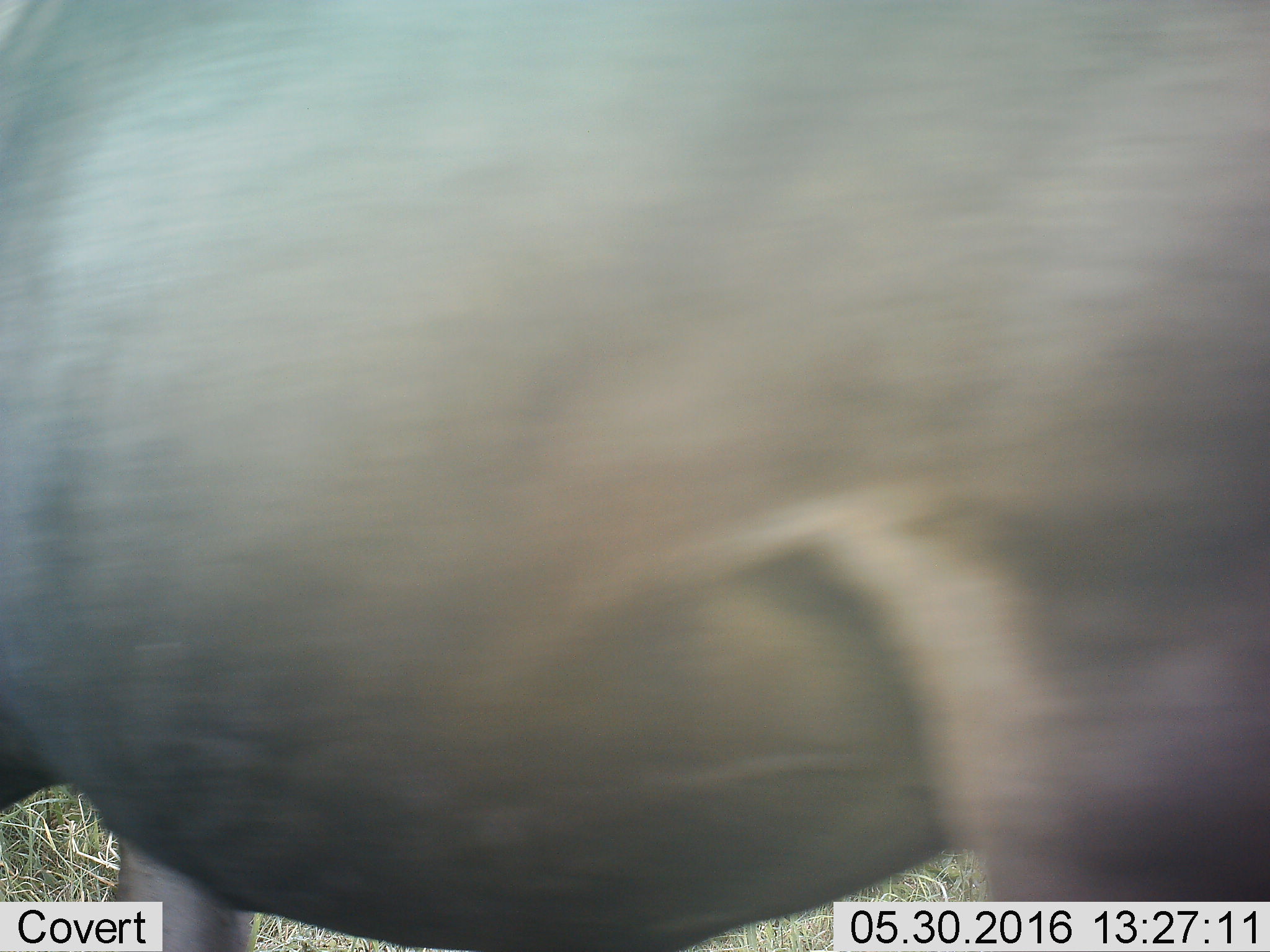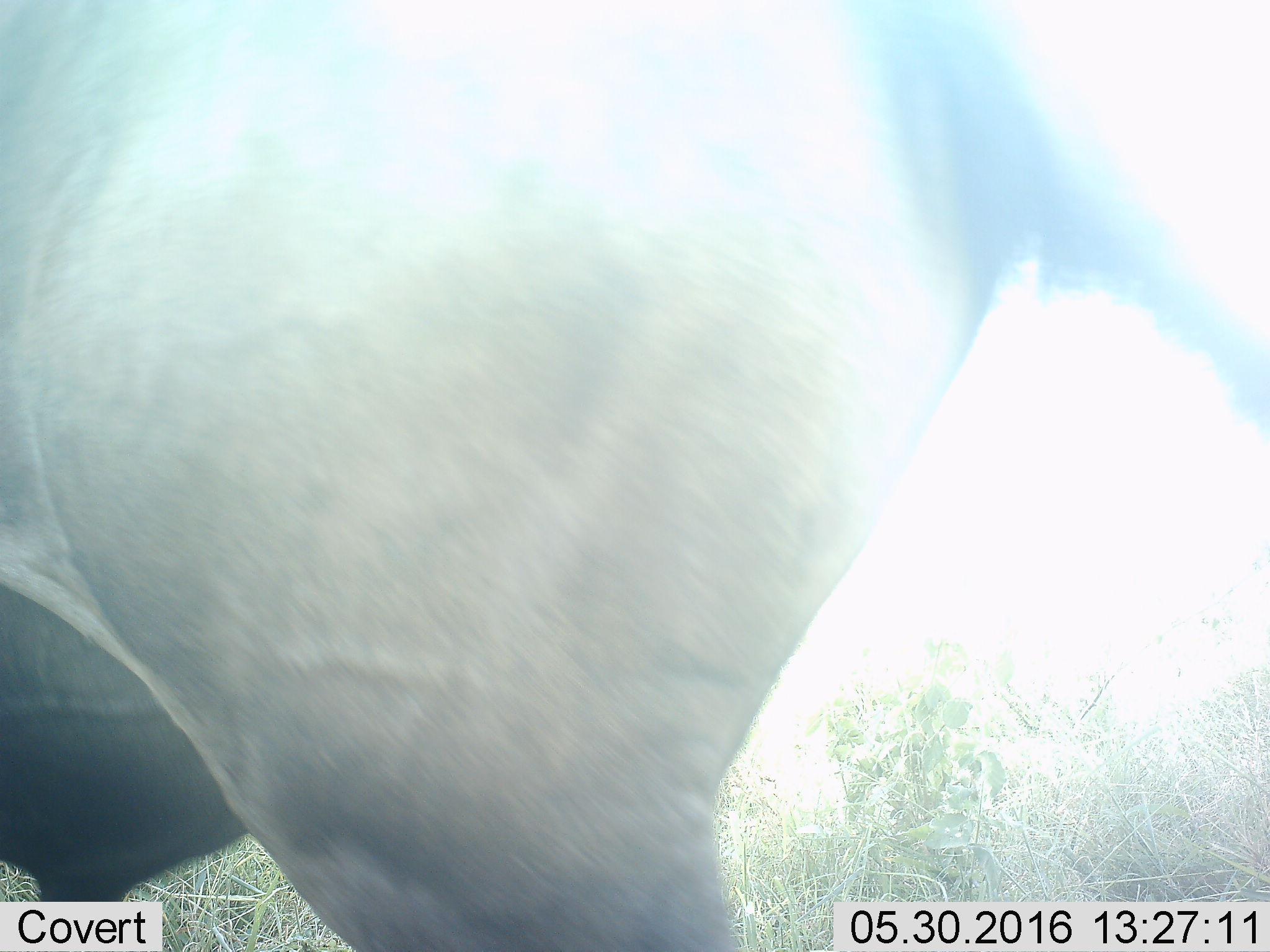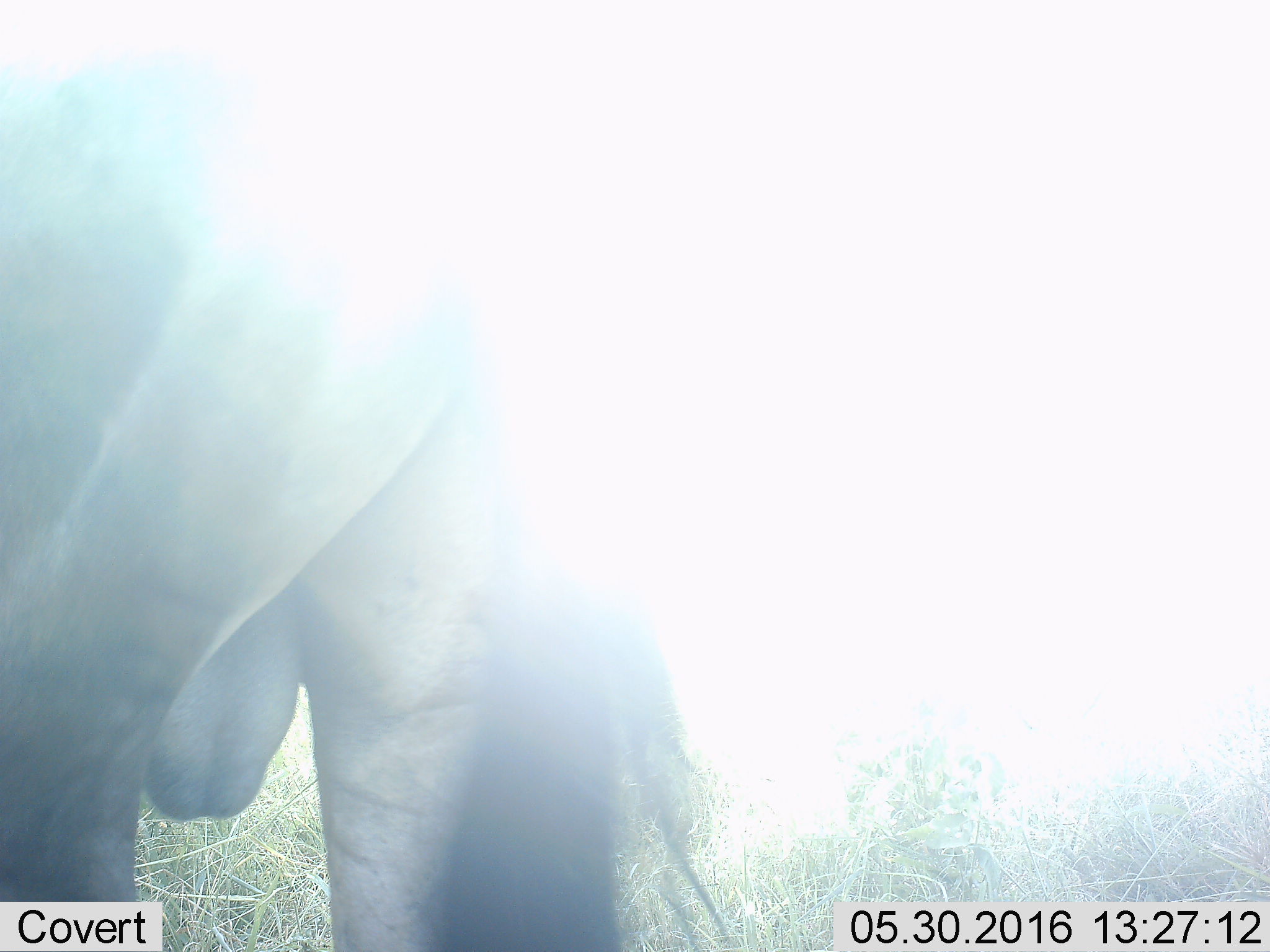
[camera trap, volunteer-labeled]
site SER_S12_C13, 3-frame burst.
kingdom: Animalia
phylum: Chordata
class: Mammalia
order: Artiodactyla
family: Bovidae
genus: Connochaetes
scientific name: Connochaetes taurinus taurinus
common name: blue wildebeest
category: wildebeestblue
Wildebeestblue (blue wildebeest) (Connochaetes taurinus taurinus), count 1. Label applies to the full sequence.